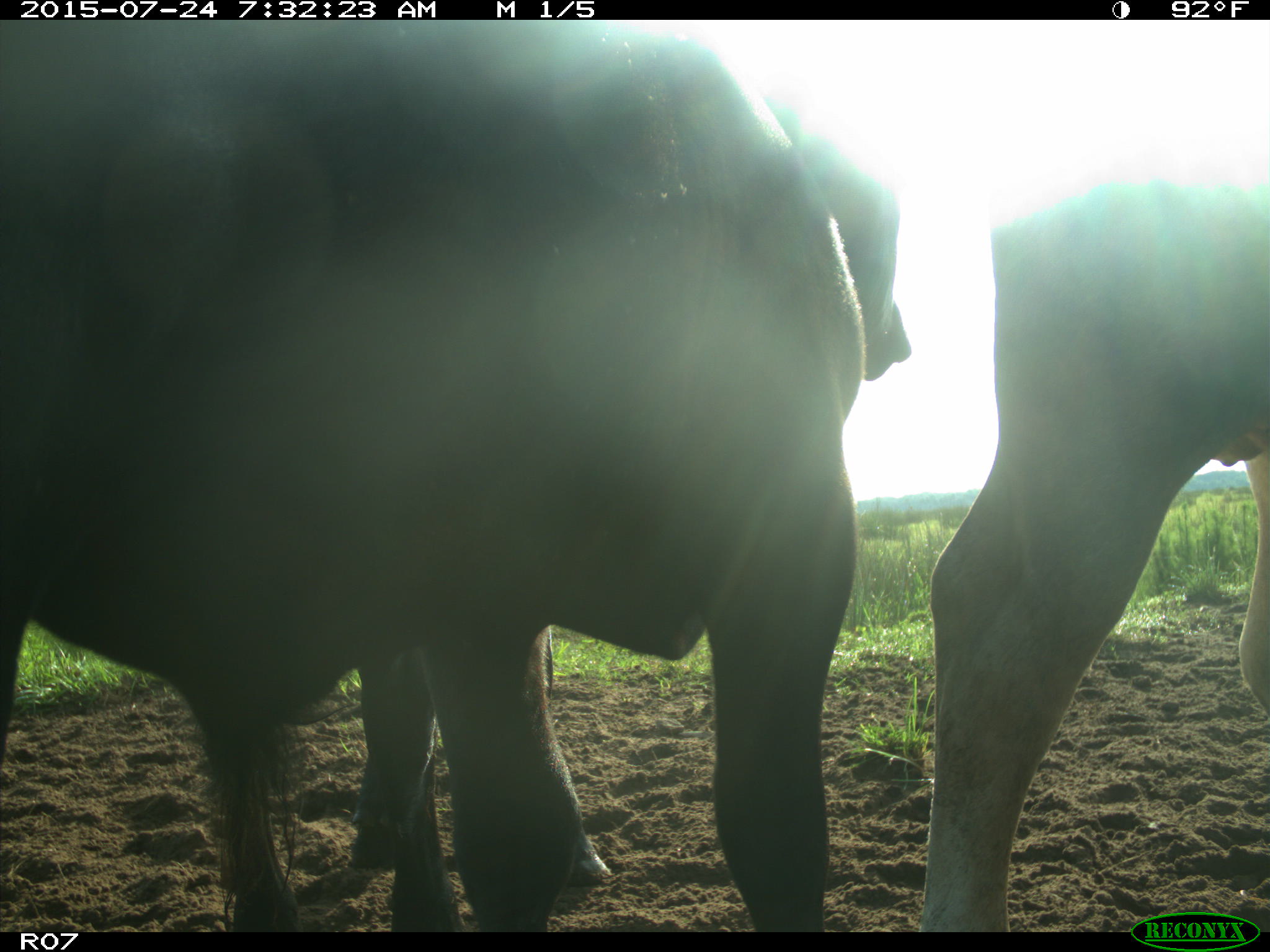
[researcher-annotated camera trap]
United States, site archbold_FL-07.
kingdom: Animalia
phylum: Chordata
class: Mammalia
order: Artiodactyla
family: Bovidae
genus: Bos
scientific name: Bos taurus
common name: domestic cow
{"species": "Bos taurus (domestic cow)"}